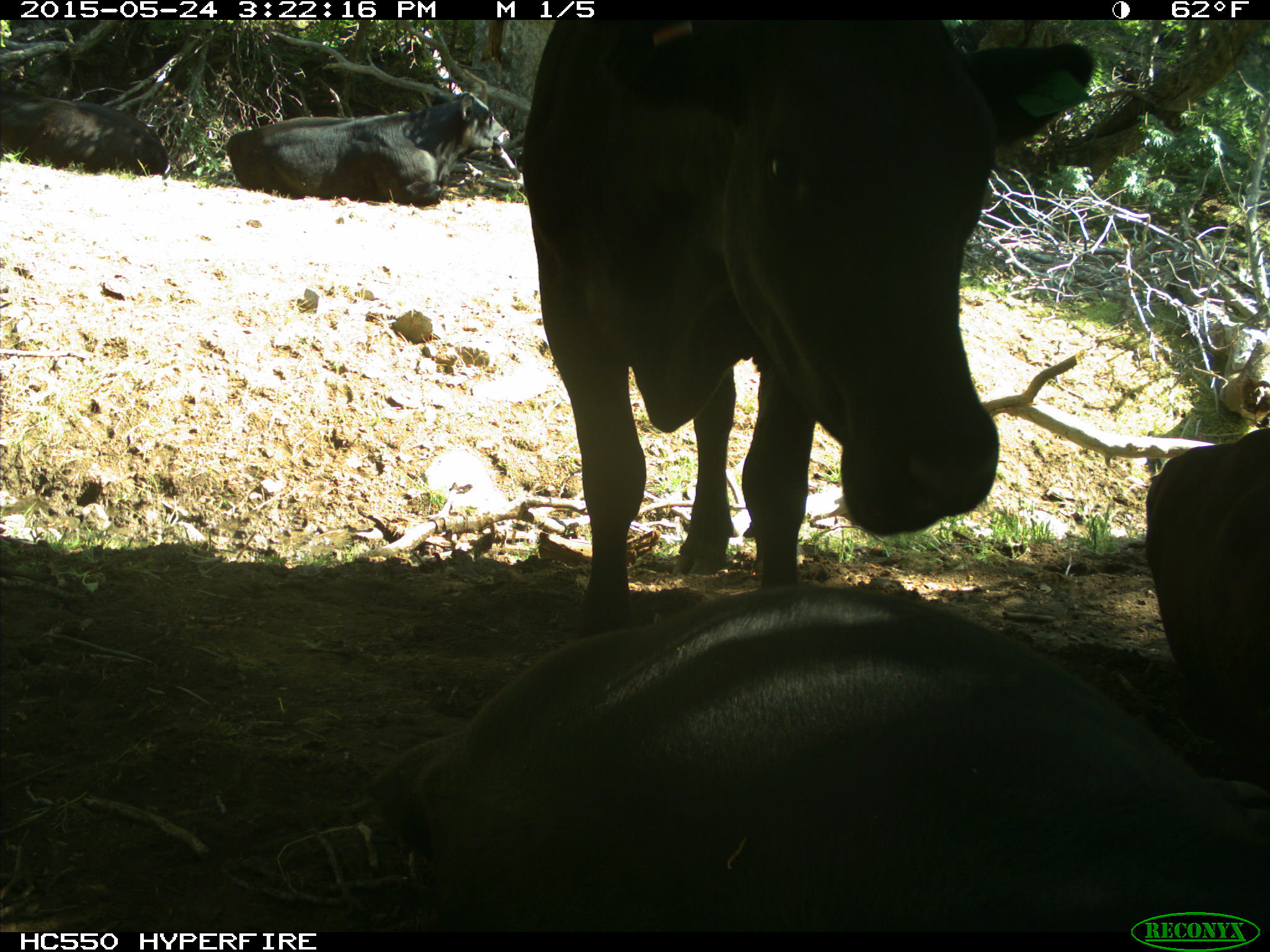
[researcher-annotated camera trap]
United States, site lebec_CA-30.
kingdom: Animalia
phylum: Chordata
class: Mammalia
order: Artiodactyla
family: Bovidae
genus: Bos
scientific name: Bos taurus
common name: domestic cow